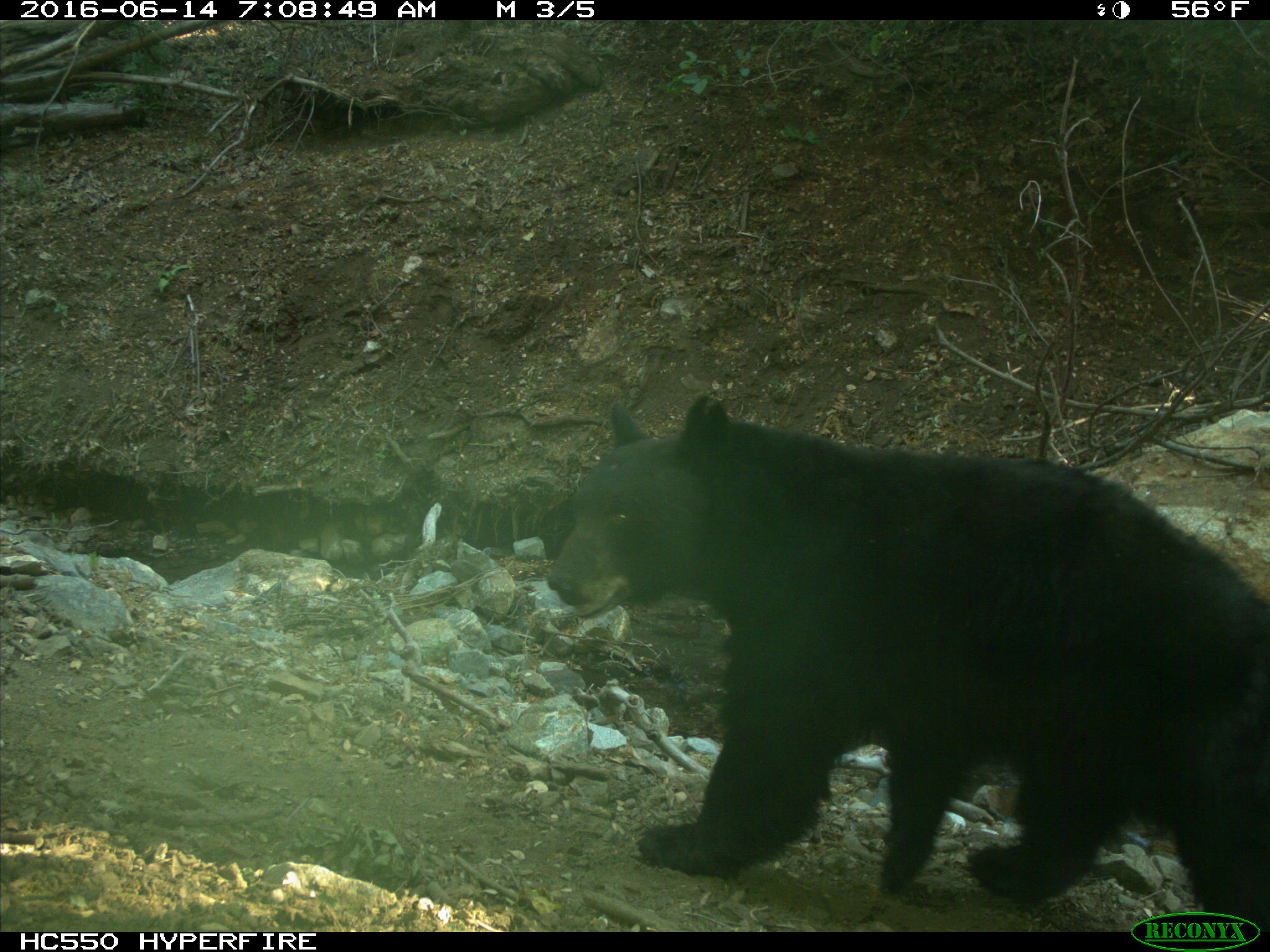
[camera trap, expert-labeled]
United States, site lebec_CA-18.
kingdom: Animalia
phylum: Chordata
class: Mammalia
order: Carnivora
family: Ursidae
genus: Ursus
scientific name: Ursus americanus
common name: american black bear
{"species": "Ursus americanus (american black bear)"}